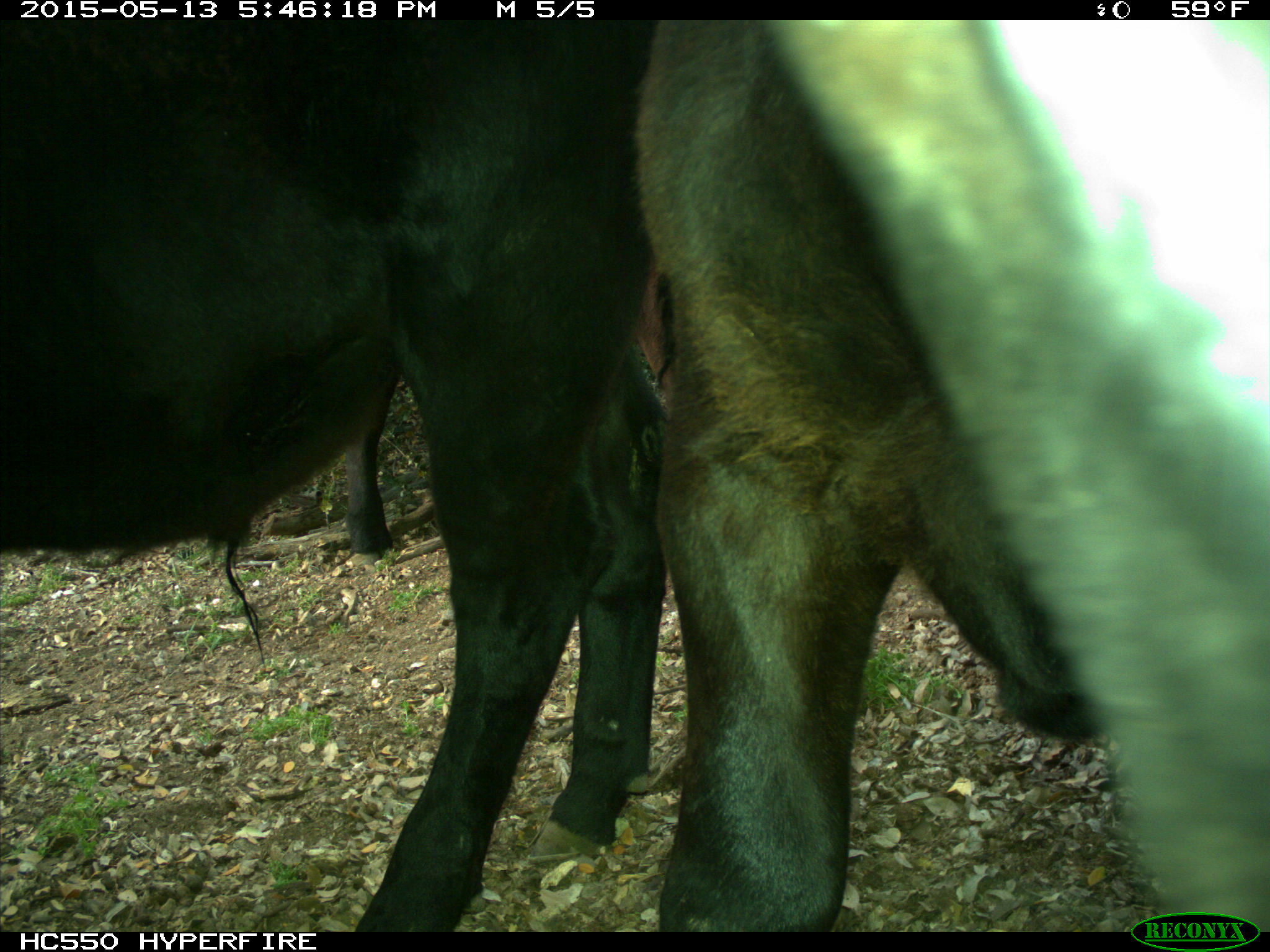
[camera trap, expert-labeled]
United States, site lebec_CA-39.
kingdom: Animalia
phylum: Chordata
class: Mammalia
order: Artiodactyla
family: Bovidae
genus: Bos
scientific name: Bos taurus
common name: domestic cow